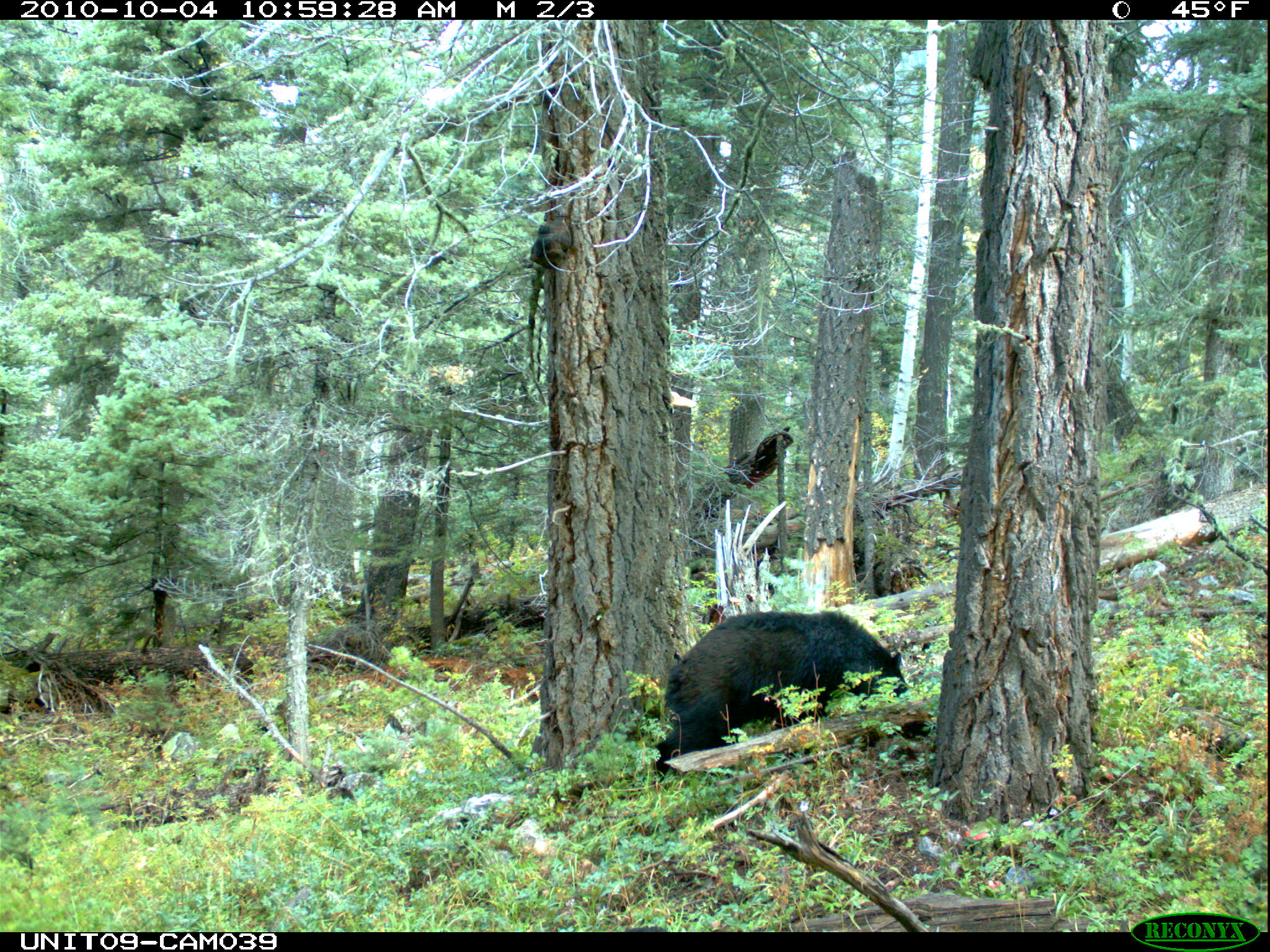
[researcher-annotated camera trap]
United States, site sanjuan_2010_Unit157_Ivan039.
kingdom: Animalia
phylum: Chordata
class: Mammalia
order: Carnivora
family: Ursidae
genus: Ursus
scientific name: Ursus americanus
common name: american black bear